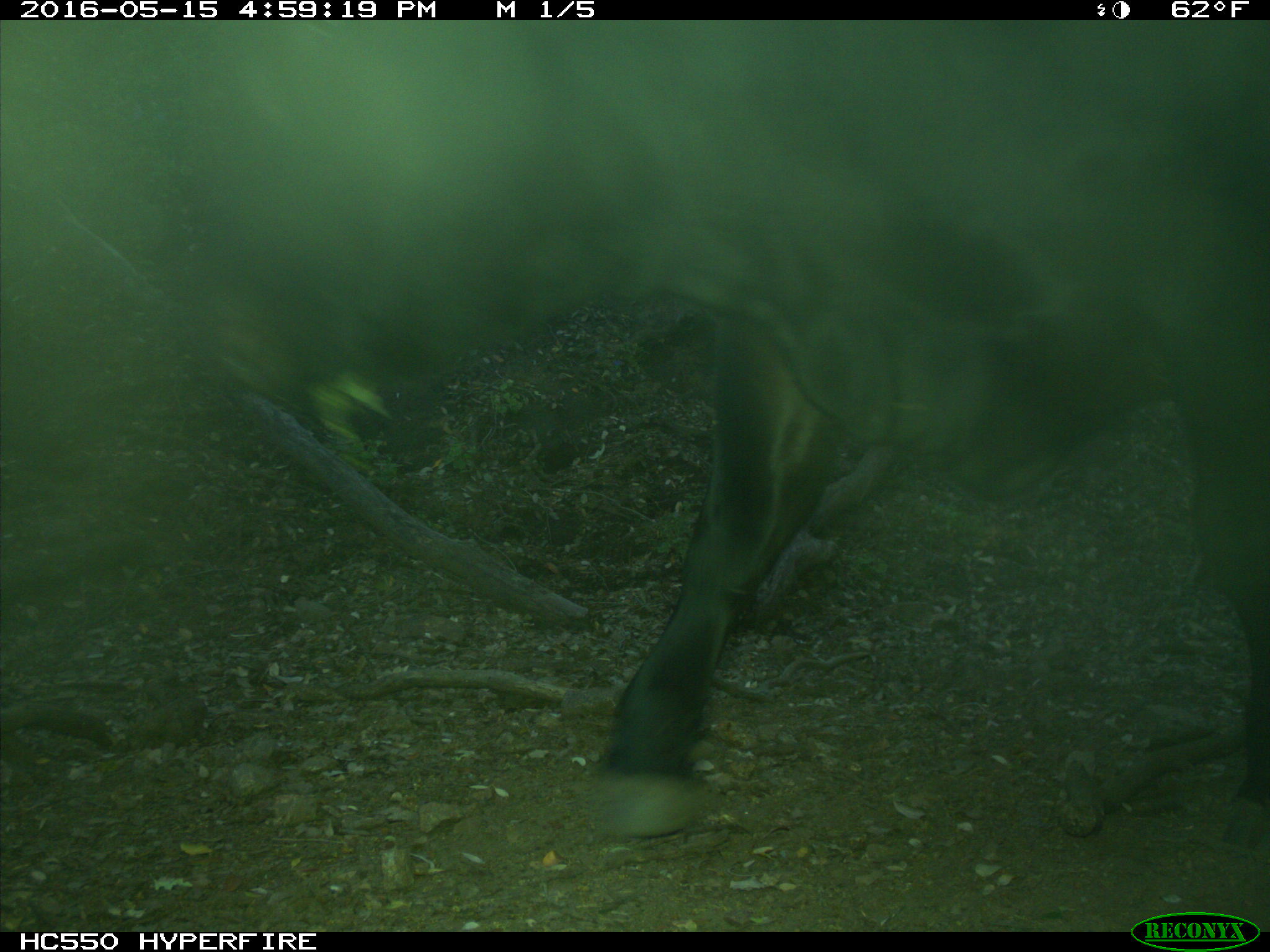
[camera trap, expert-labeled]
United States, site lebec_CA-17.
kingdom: Animalia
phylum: Chordata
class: Mammalia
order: Artiodactyla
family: Bovidae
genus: Bos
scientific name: Bos taurus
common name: domestic cow